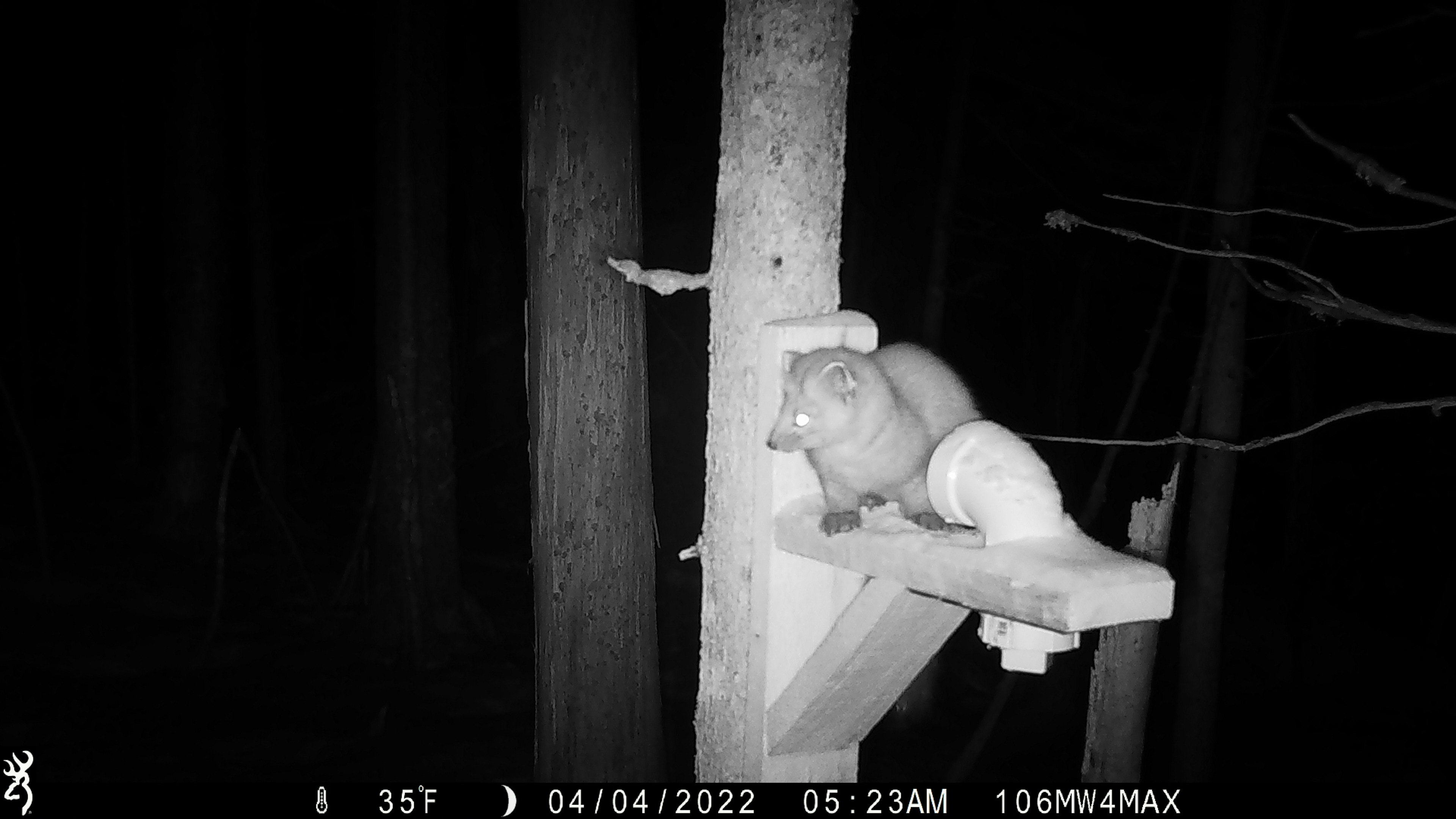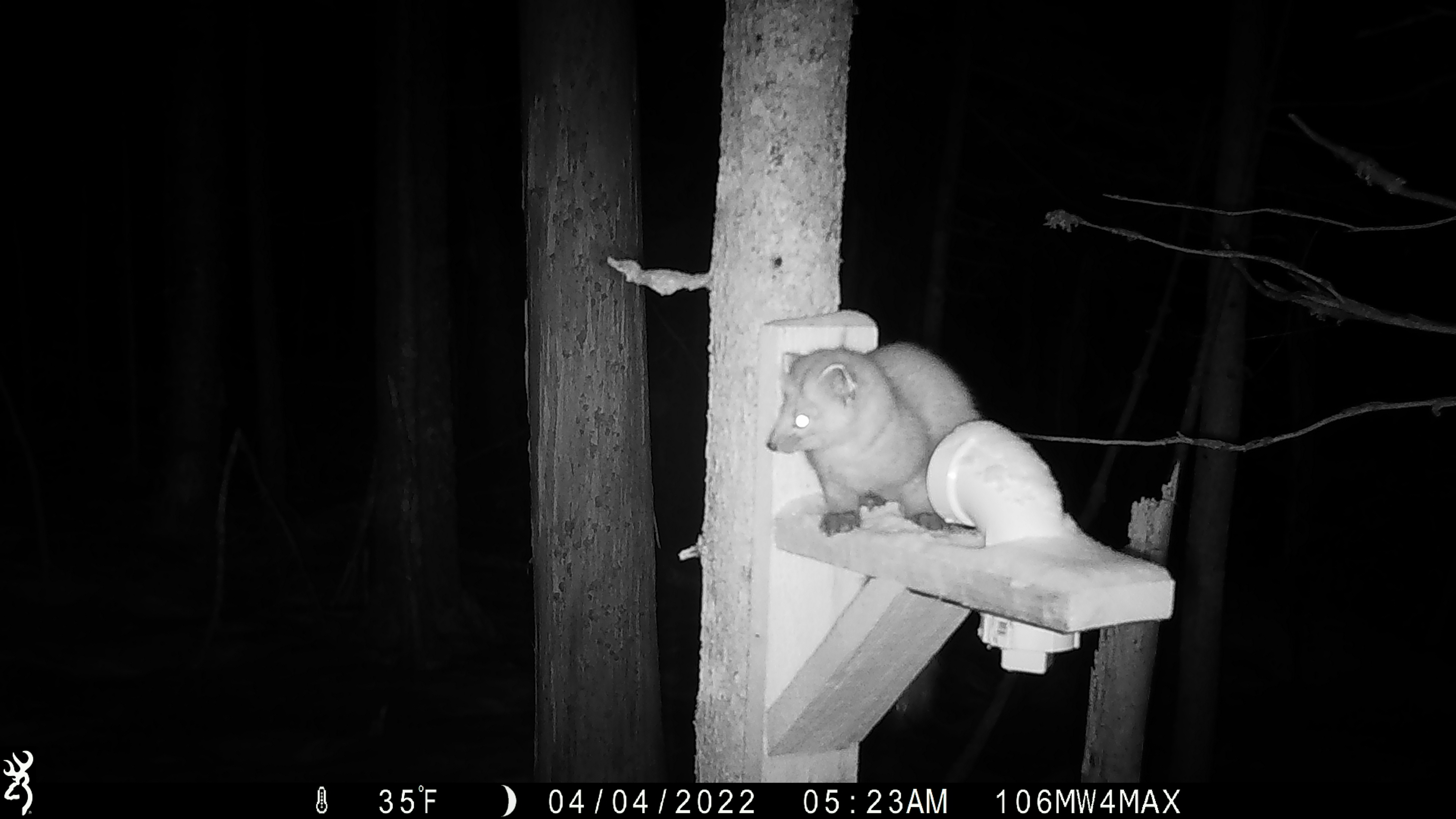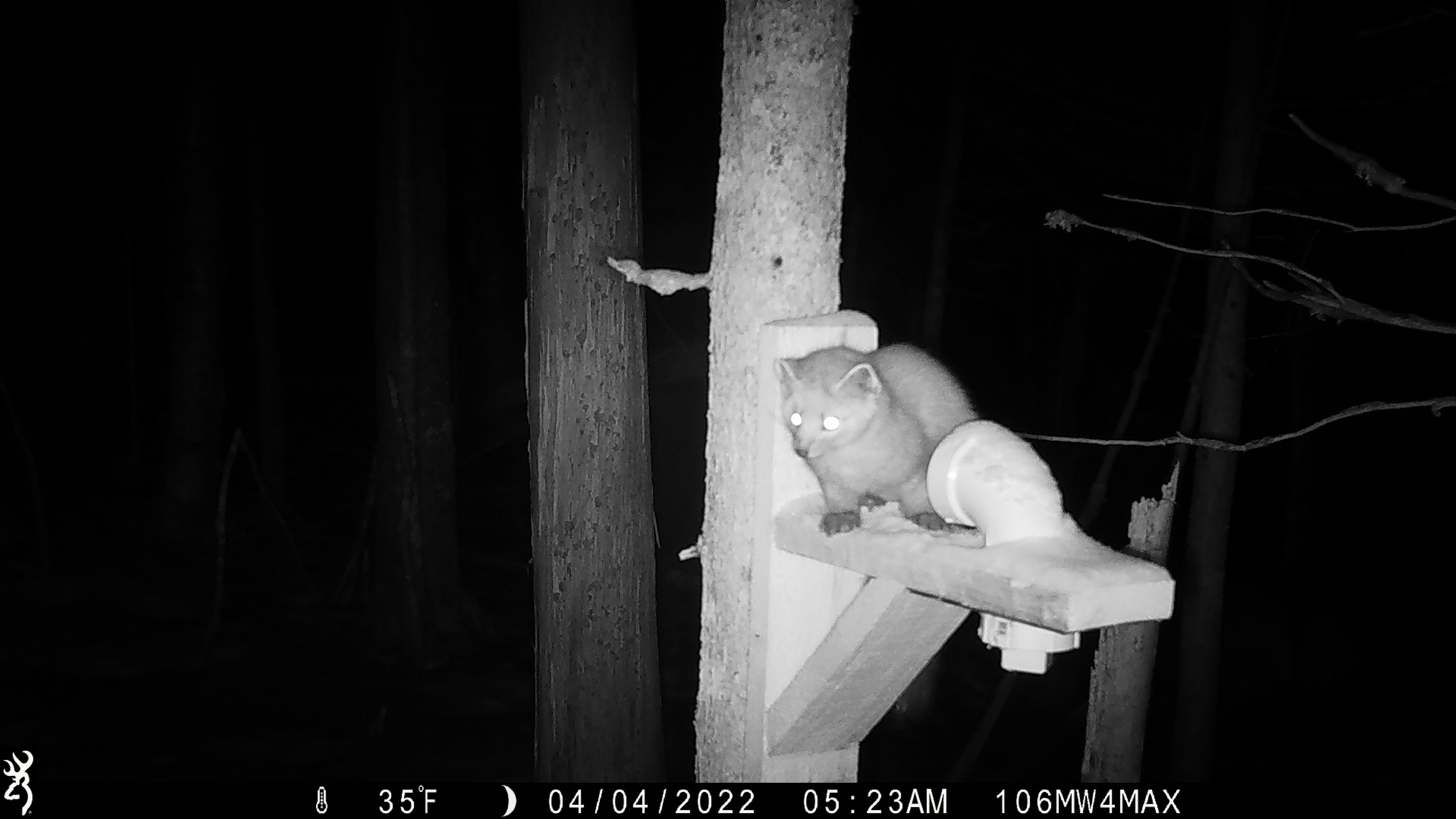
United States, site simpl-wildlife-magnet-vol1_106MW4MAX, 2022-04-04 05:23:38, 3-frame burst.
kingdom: Animalia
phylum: Chordata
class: Mammalia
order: Carnivora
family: Mustelidae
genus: Martes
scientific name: Martes americana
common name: american marten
American marten (Martes americana).